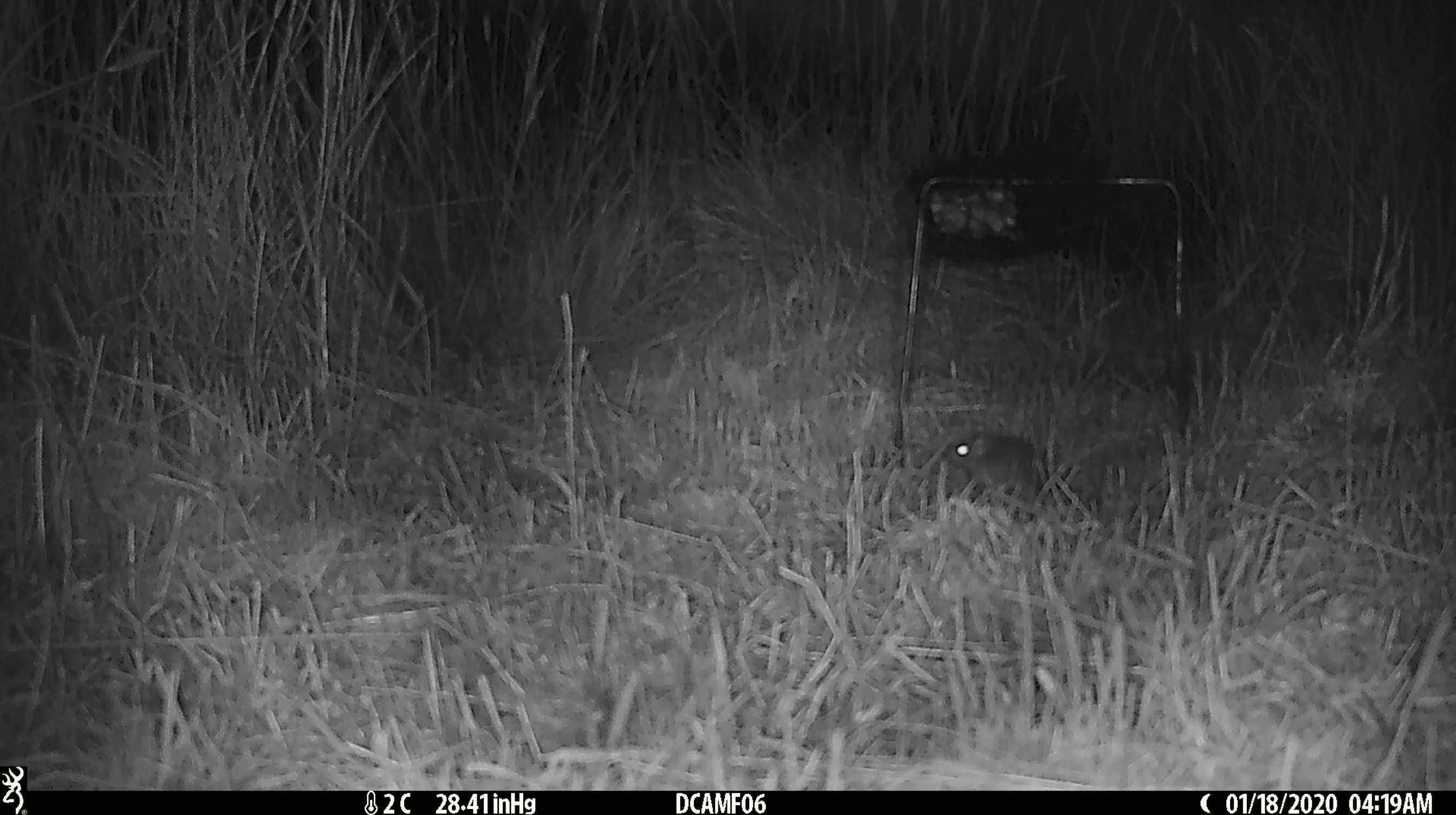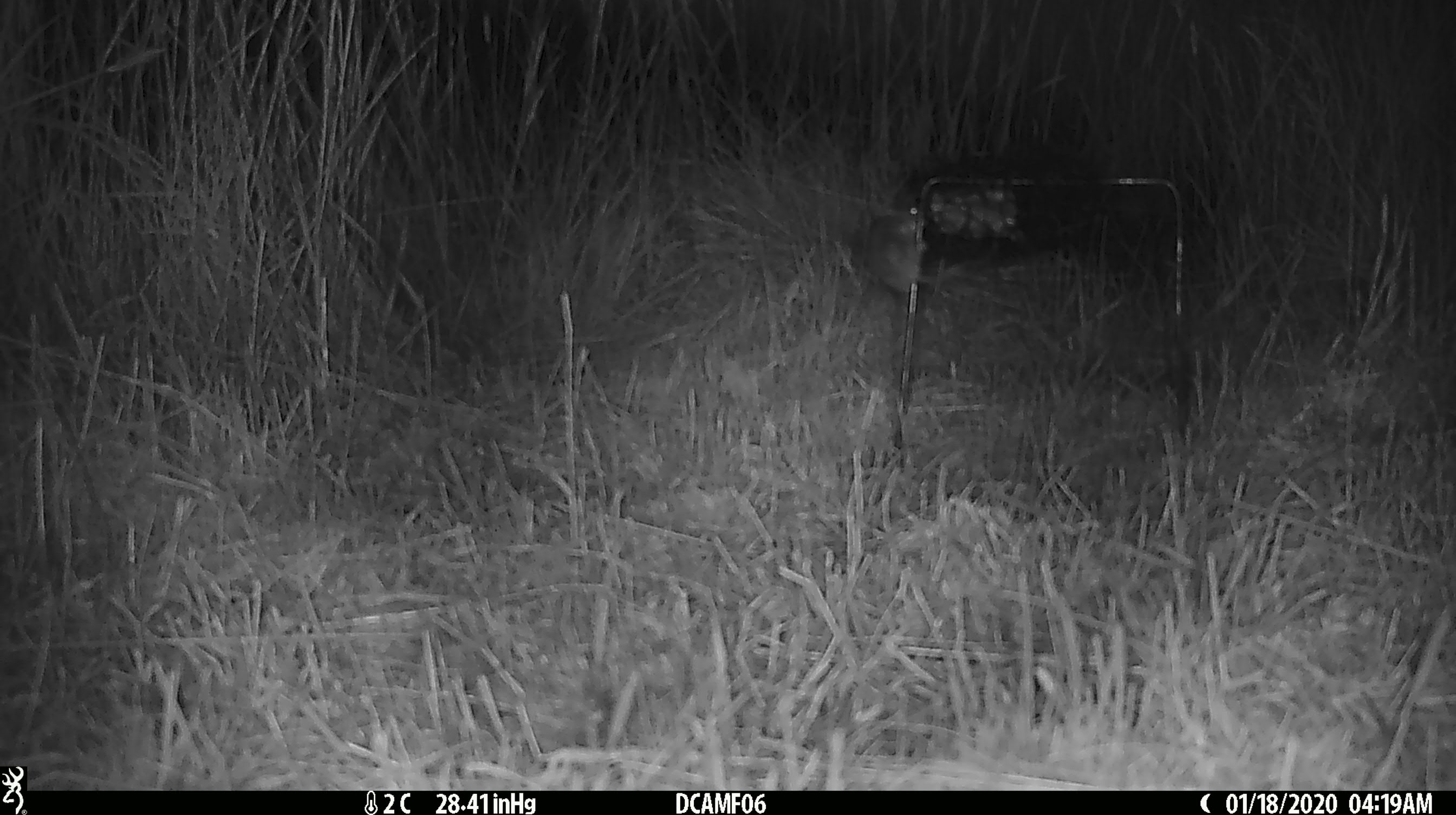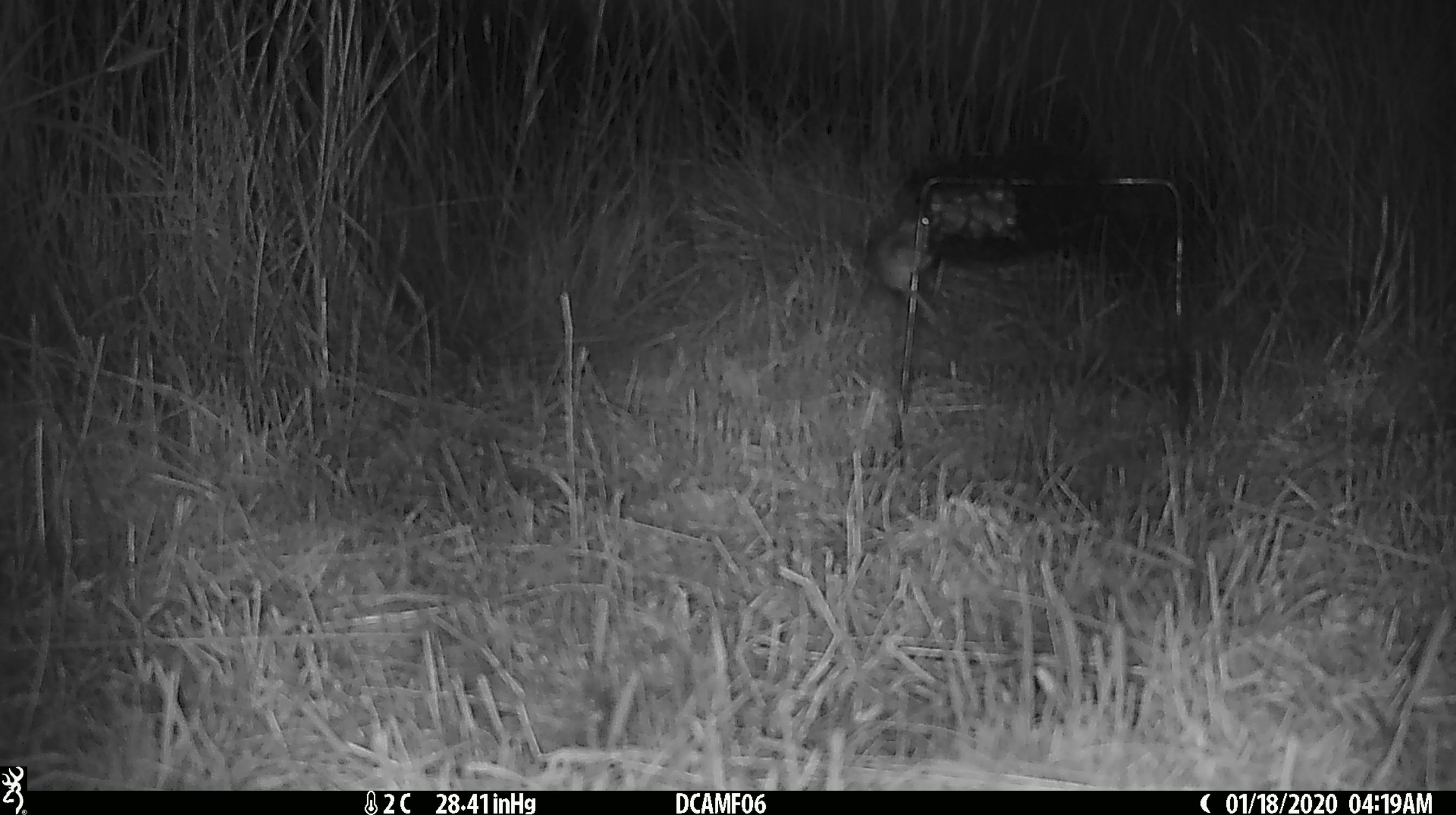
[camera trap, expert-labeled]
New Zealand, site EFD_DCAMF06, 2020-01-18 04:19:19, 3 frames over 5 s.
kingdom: Animalia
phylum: Chordata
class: Mammalia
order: Rodentia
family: Muridae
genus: Mus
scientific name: Mus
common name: mouse